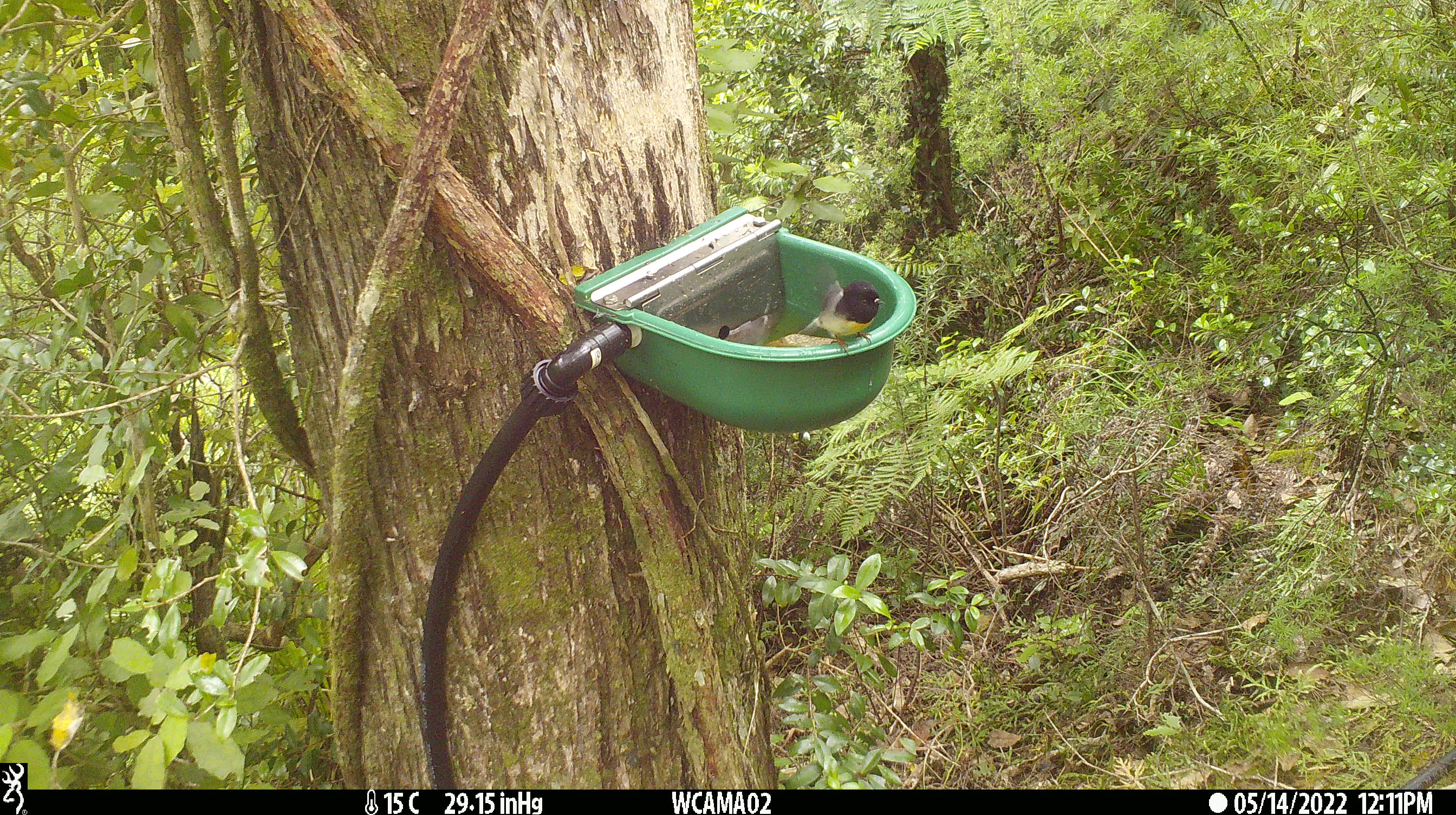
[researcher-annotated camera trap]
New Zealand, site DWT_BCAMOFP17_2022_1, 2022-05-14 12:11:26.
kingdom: Animalia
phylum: Chordata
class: Aves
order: Passeriformes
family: Petroicidae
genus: Petroica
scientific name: Petroica macrocephala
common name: tomtit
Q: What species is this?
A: Tomtit (Petroica macrocephala).